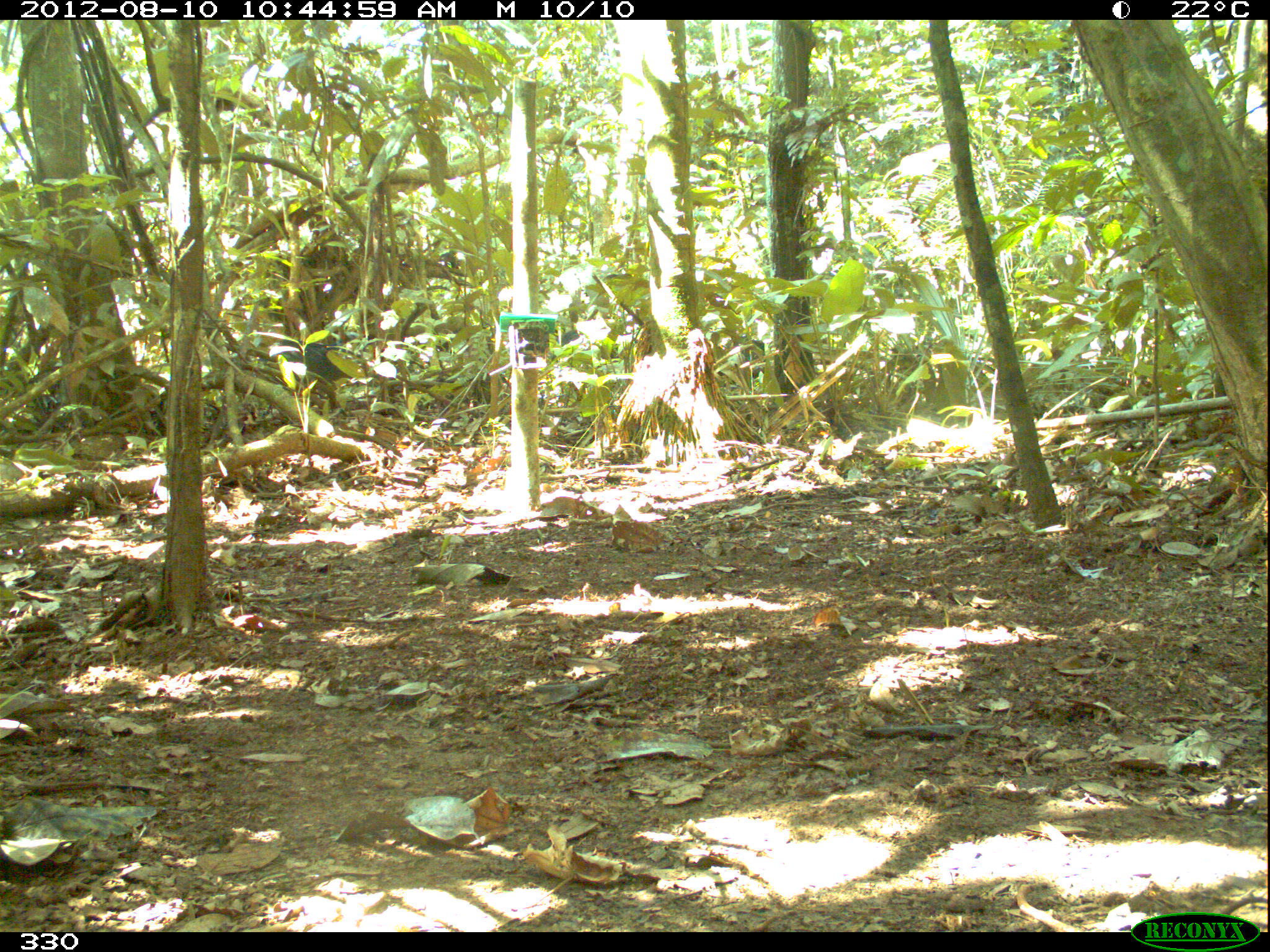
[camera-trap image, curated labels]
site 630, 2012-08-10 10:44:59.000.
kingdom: Animalia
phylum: Chordata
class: Mammalia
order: Artiodactyla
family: Tayassuidae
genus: Tayassu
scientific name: Tayassu pecari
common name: white-lipped peccary